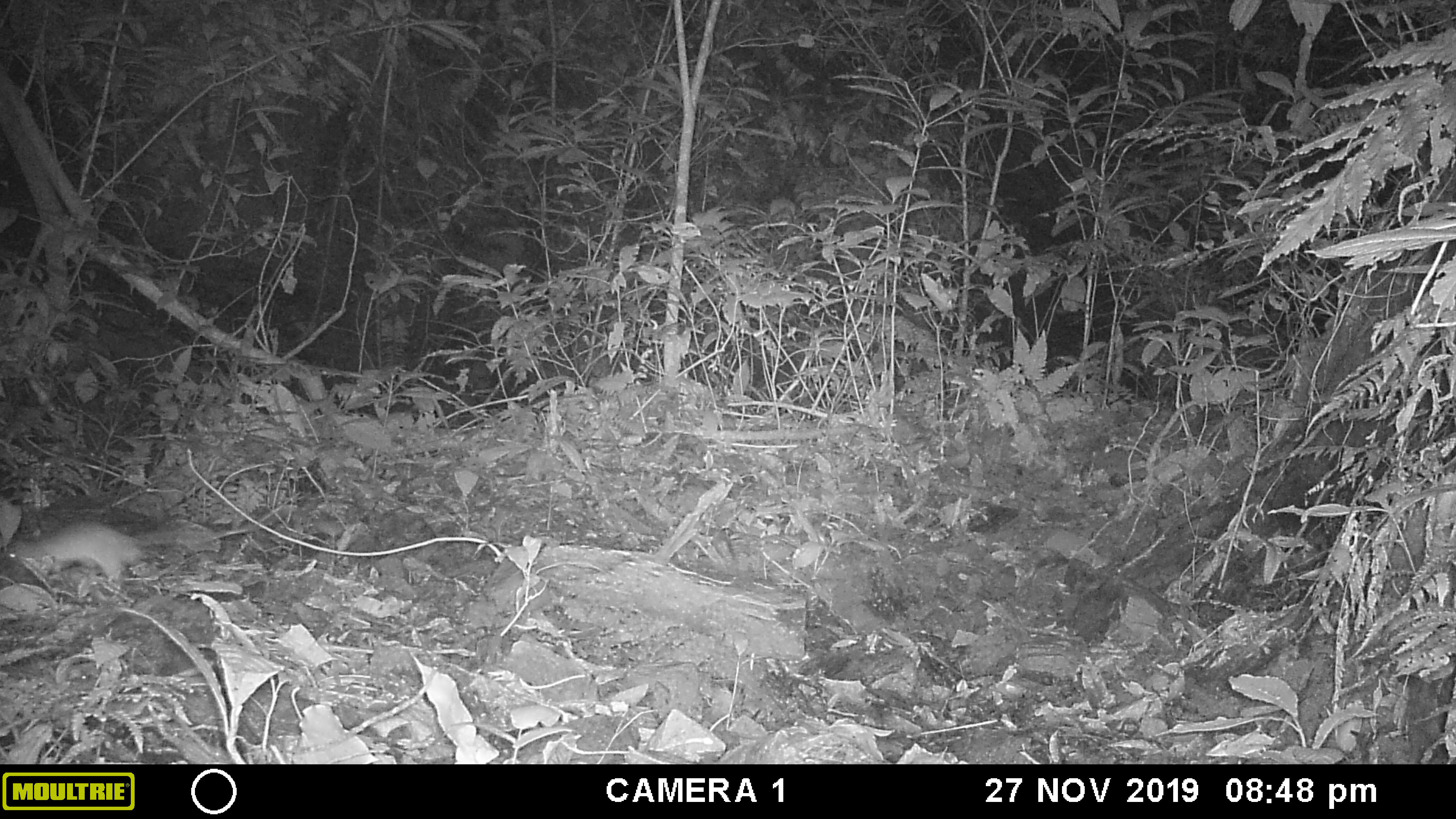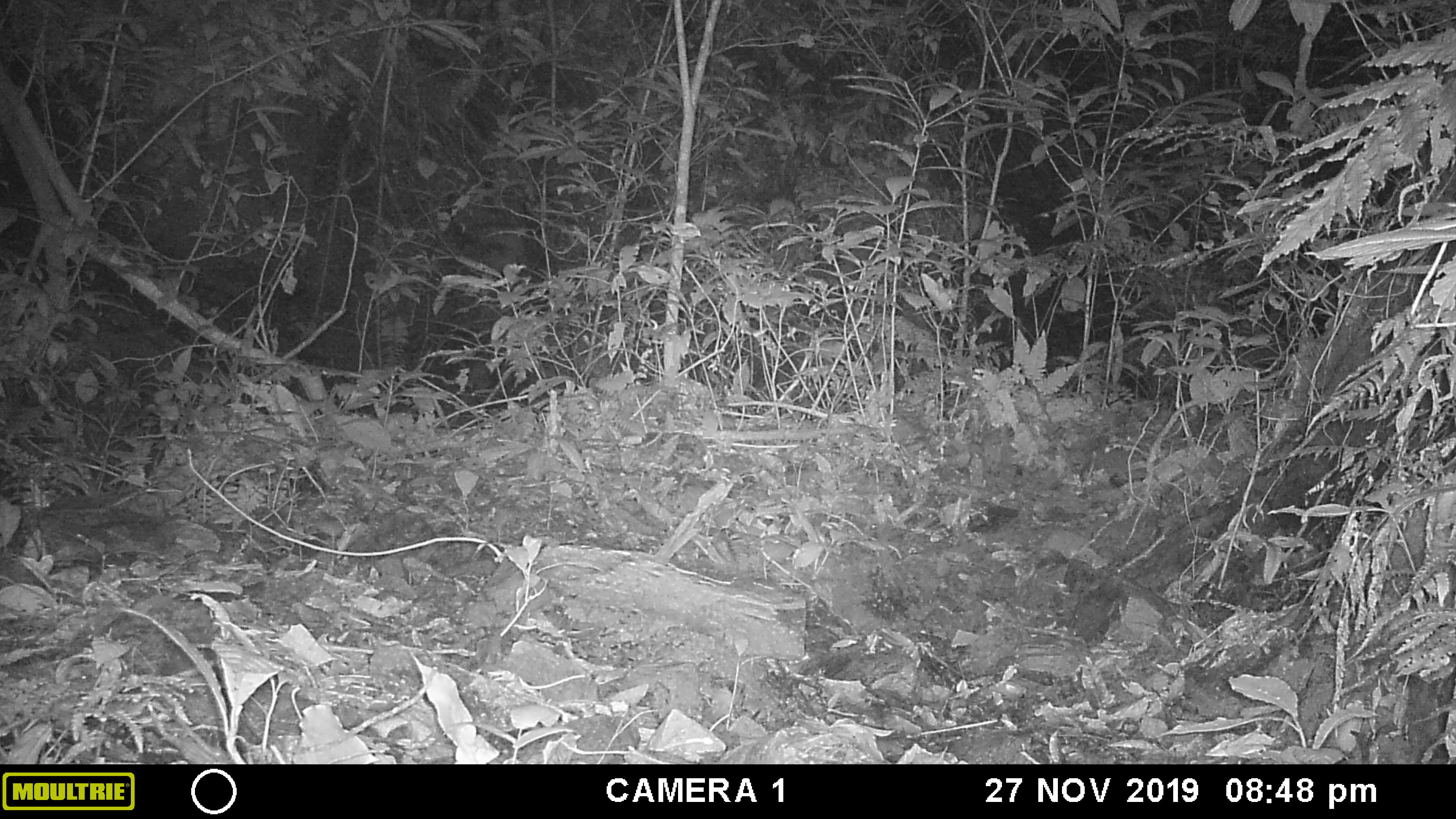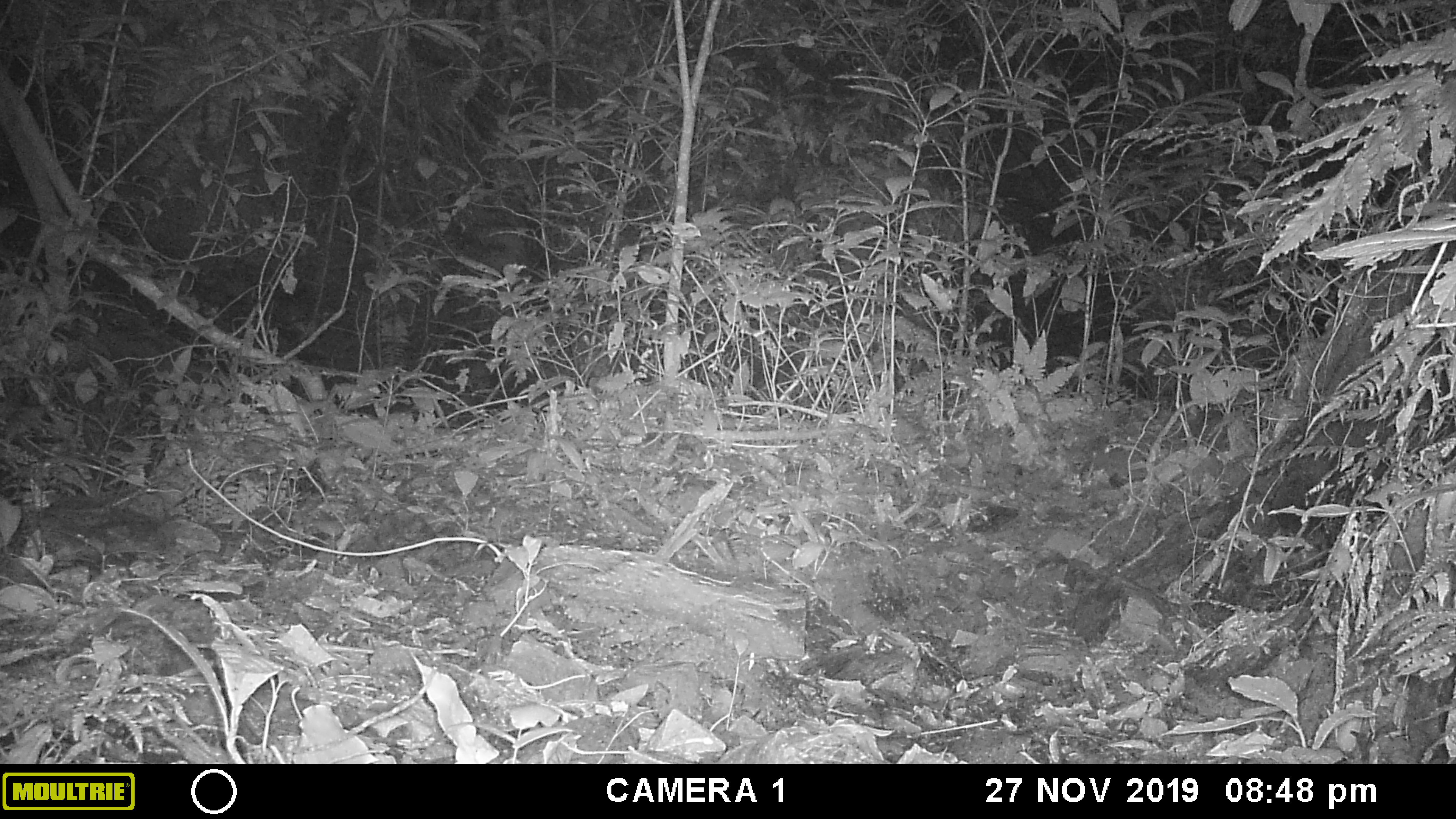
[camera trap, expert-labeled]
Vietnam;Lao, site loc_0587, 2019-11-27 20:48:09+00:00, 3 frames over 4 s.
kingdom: Animalia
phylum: Chordata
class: Mammalia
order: Rodentia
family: Muridae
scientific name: Muridae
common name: old-world mice and rats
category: unidentified murid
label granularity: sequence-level